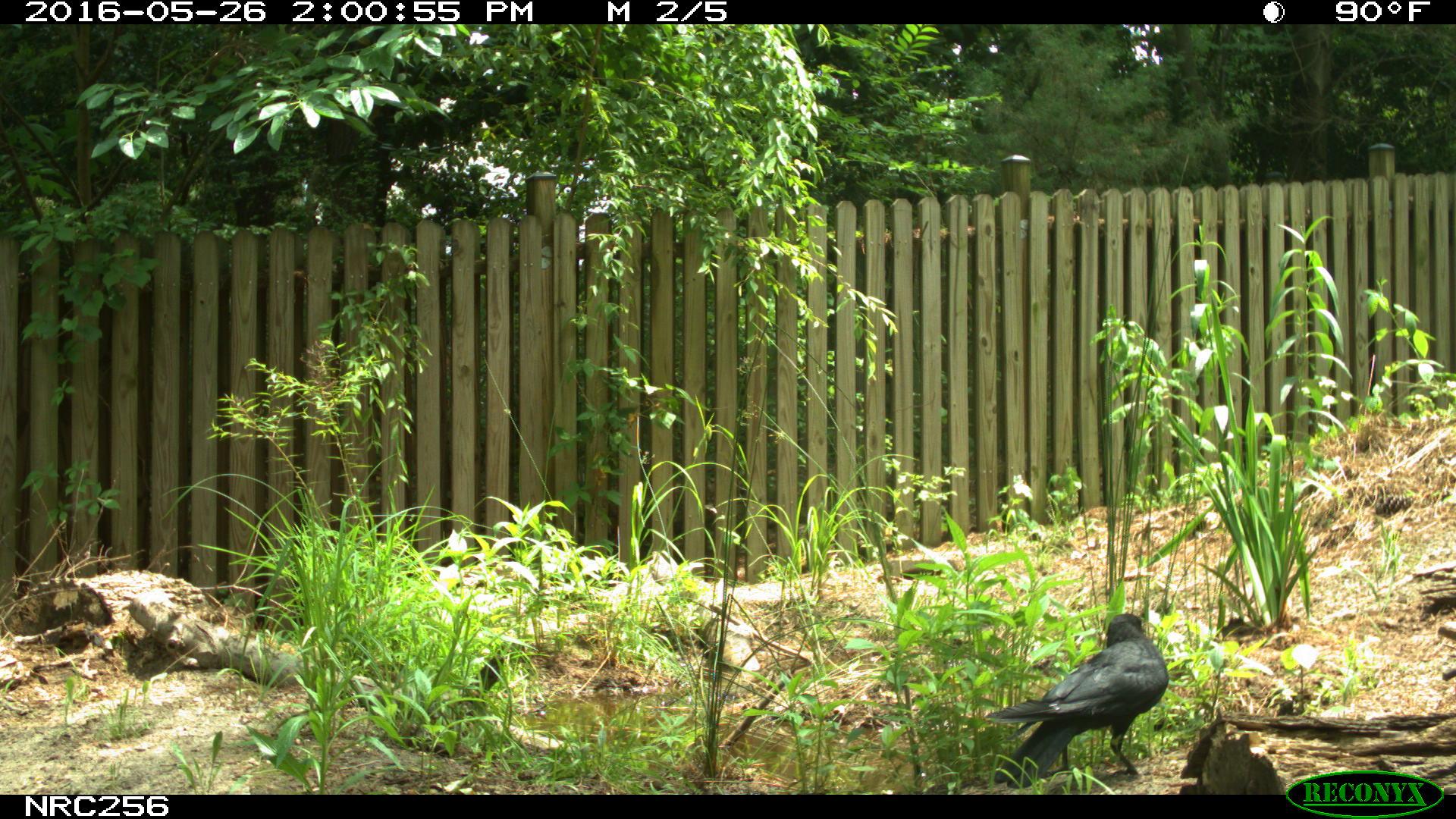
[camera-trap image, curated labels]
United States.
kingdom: Animalia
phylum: Chordata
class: Aves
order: Passeriformes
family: Corvidae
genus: Corvus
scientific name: Corvus brachyrhynchos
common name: american crow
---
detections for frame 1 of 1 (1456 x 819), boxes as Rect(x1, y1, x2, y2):
American Crow: Rect(987, 602, 1181, 782)